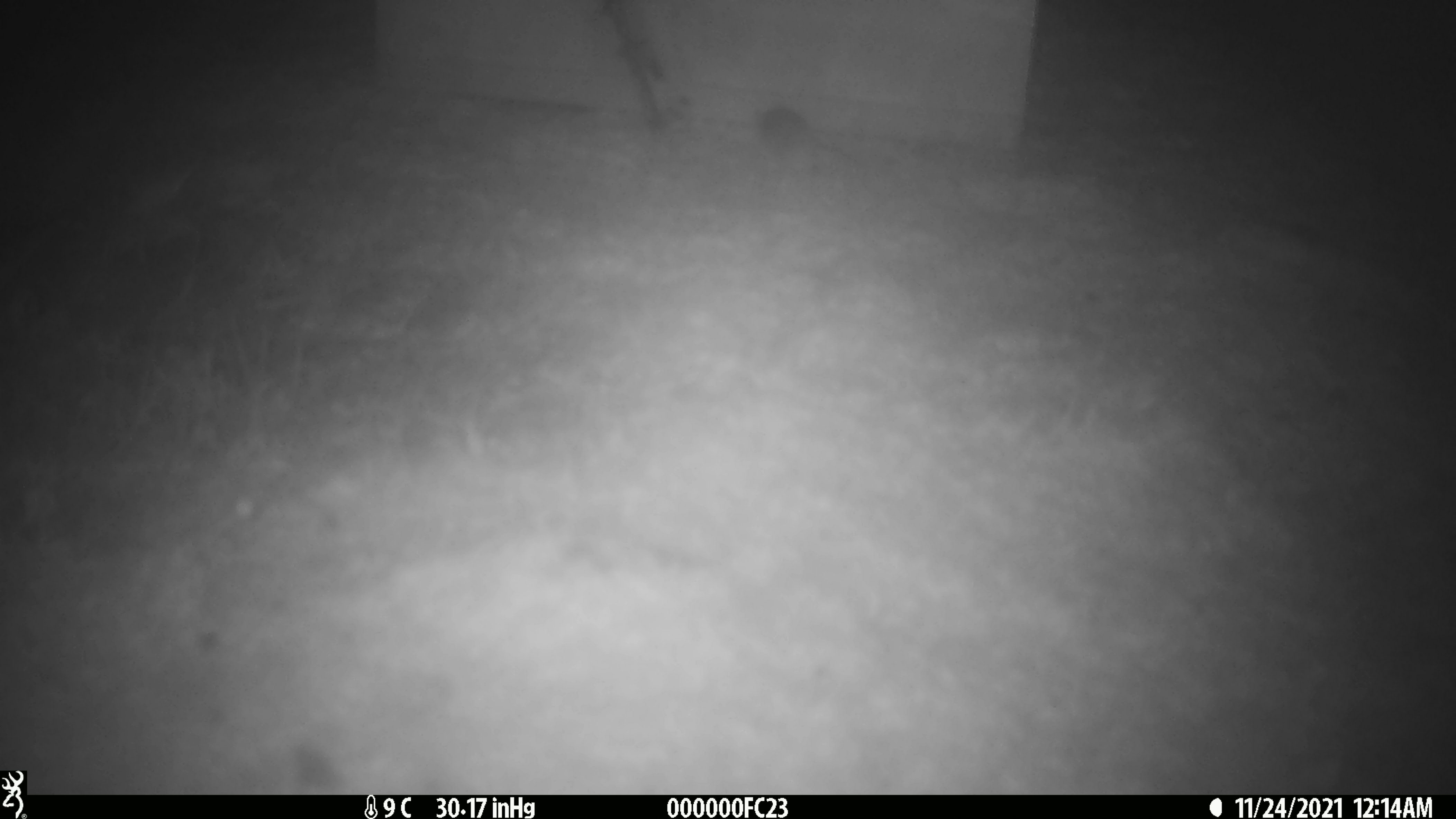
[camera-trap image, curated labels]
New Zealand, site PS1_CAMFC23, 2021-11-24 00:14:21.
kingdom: Animalia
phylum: Chordata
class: Mammalia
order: Rodentia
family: Muridae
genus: Mus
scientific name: Mus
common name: mouse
Mouse (Mus).